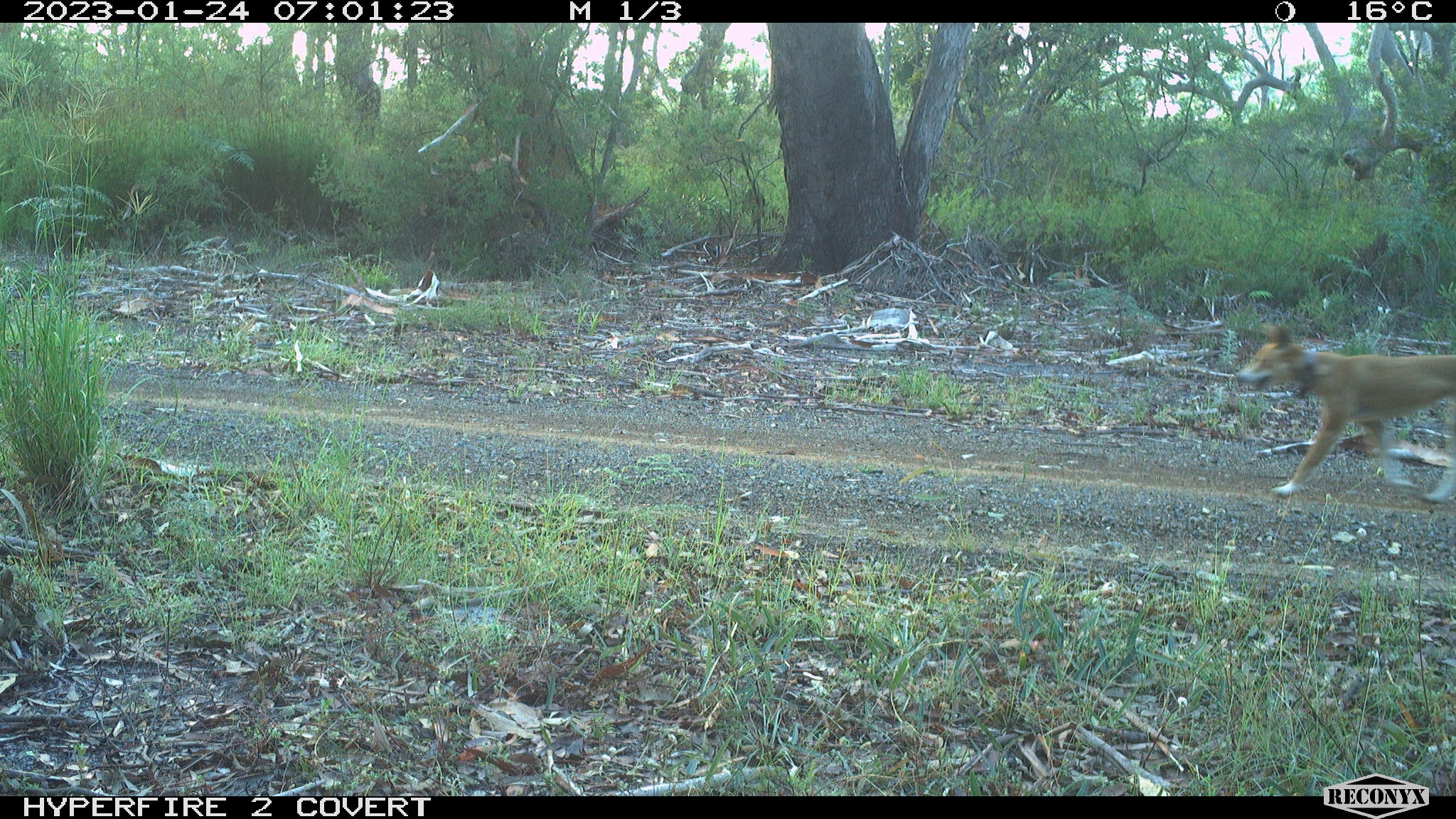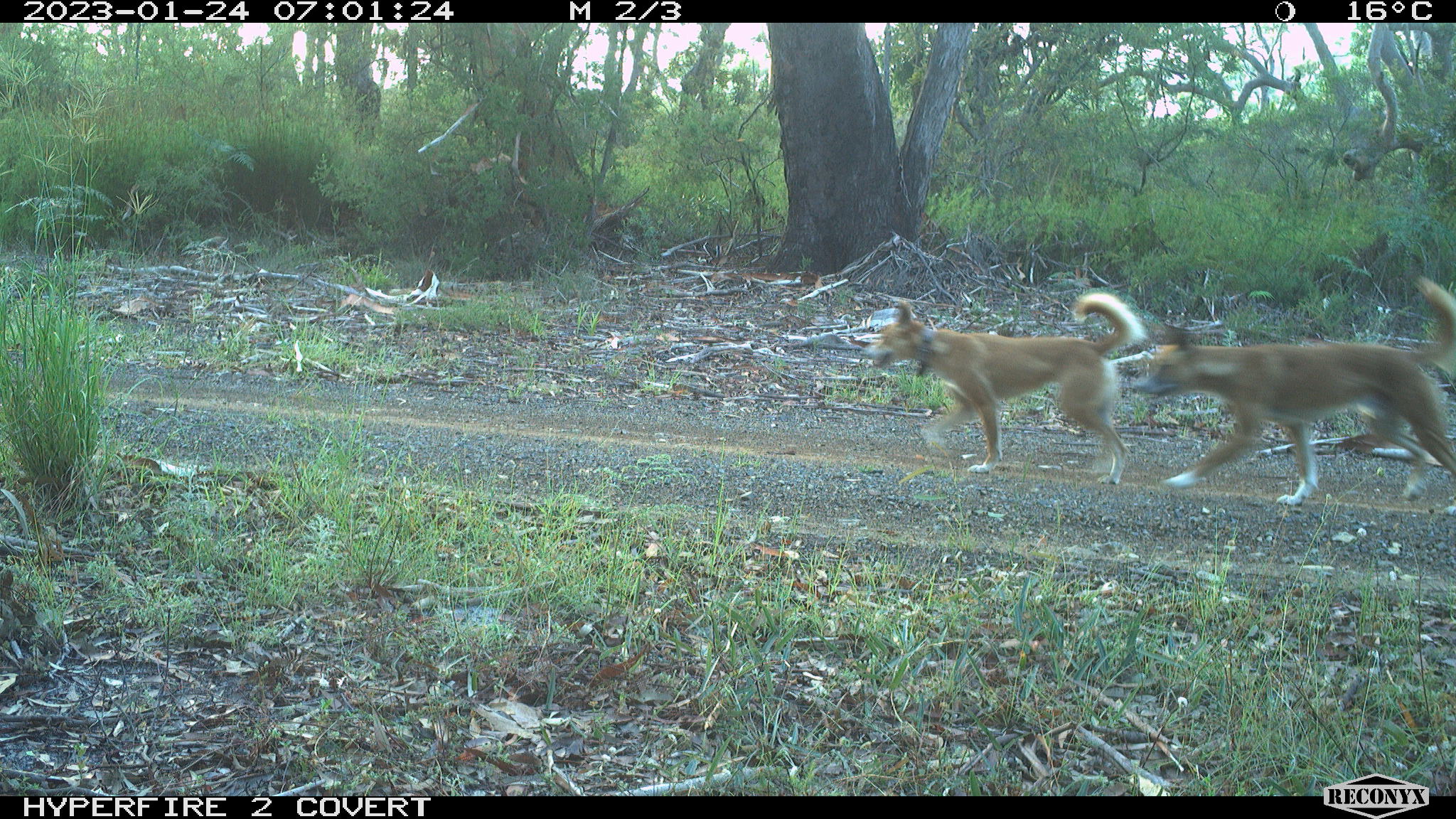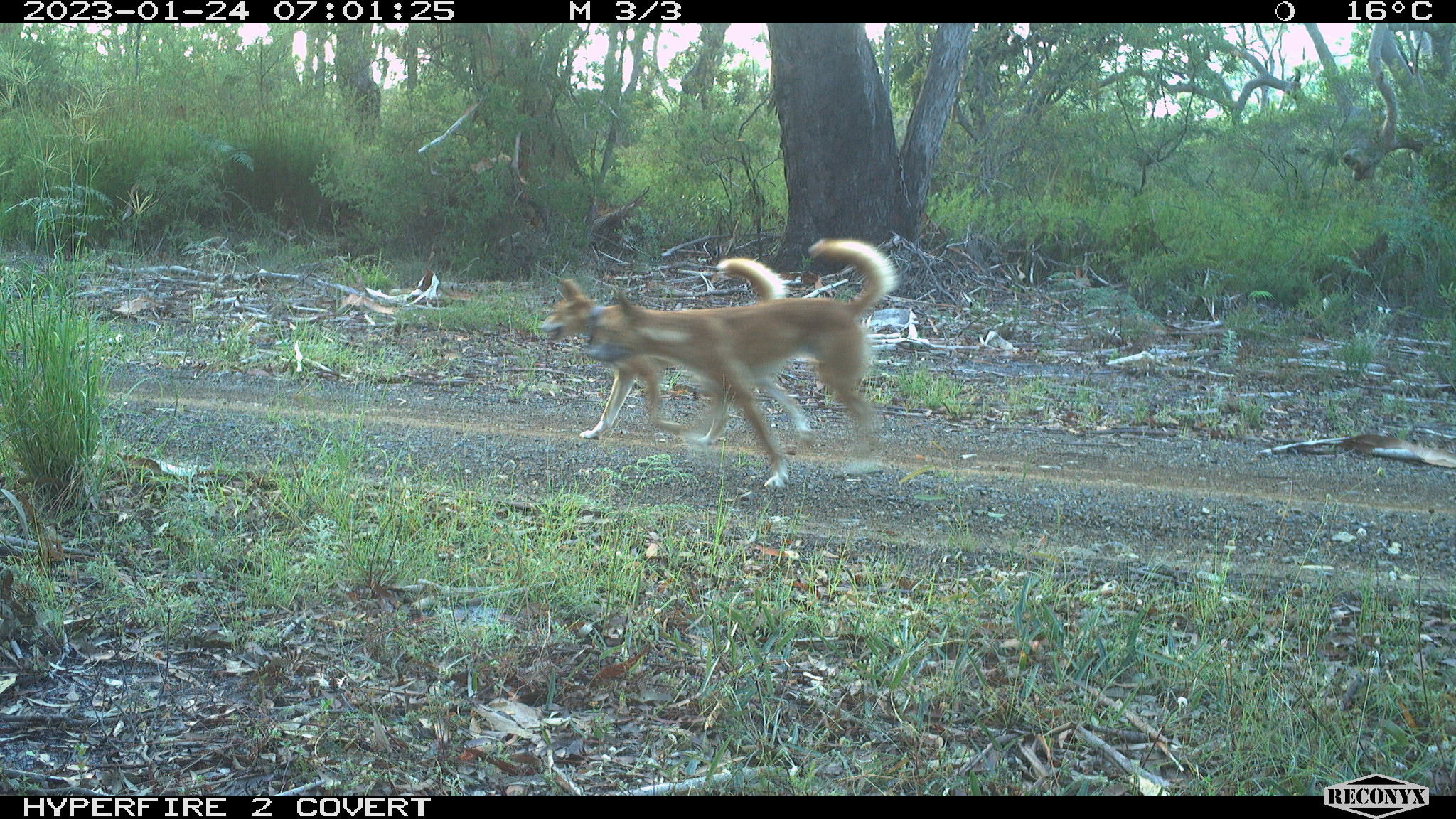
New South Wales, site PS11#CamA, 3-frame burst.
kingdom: Animalia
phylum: Chordata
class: Mammalia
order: Carnivora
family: Canidae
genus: Canis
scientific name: Canis familiaris dingo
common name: dingo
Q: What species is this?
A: Dingo (Canis familiaris dingo).